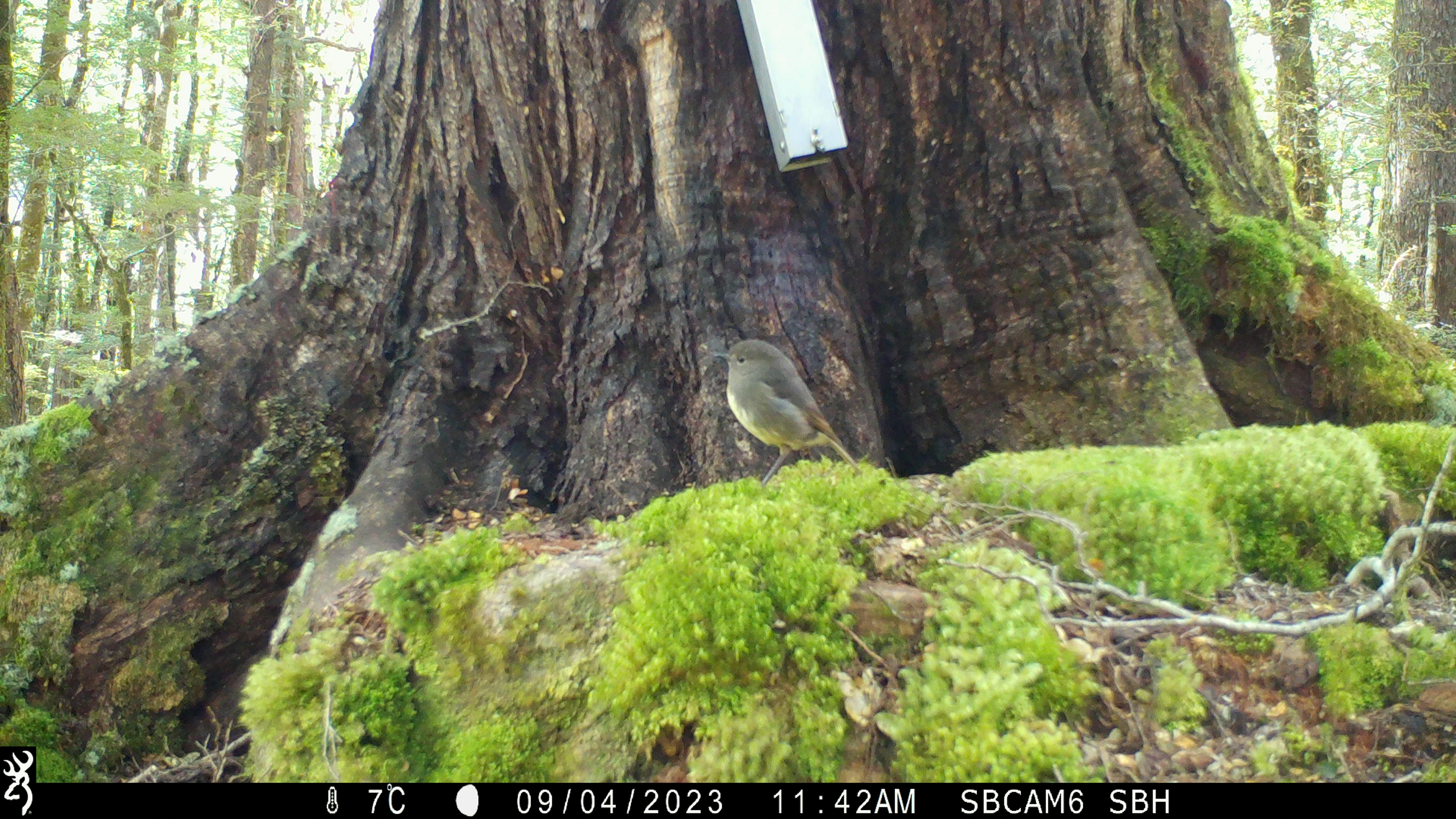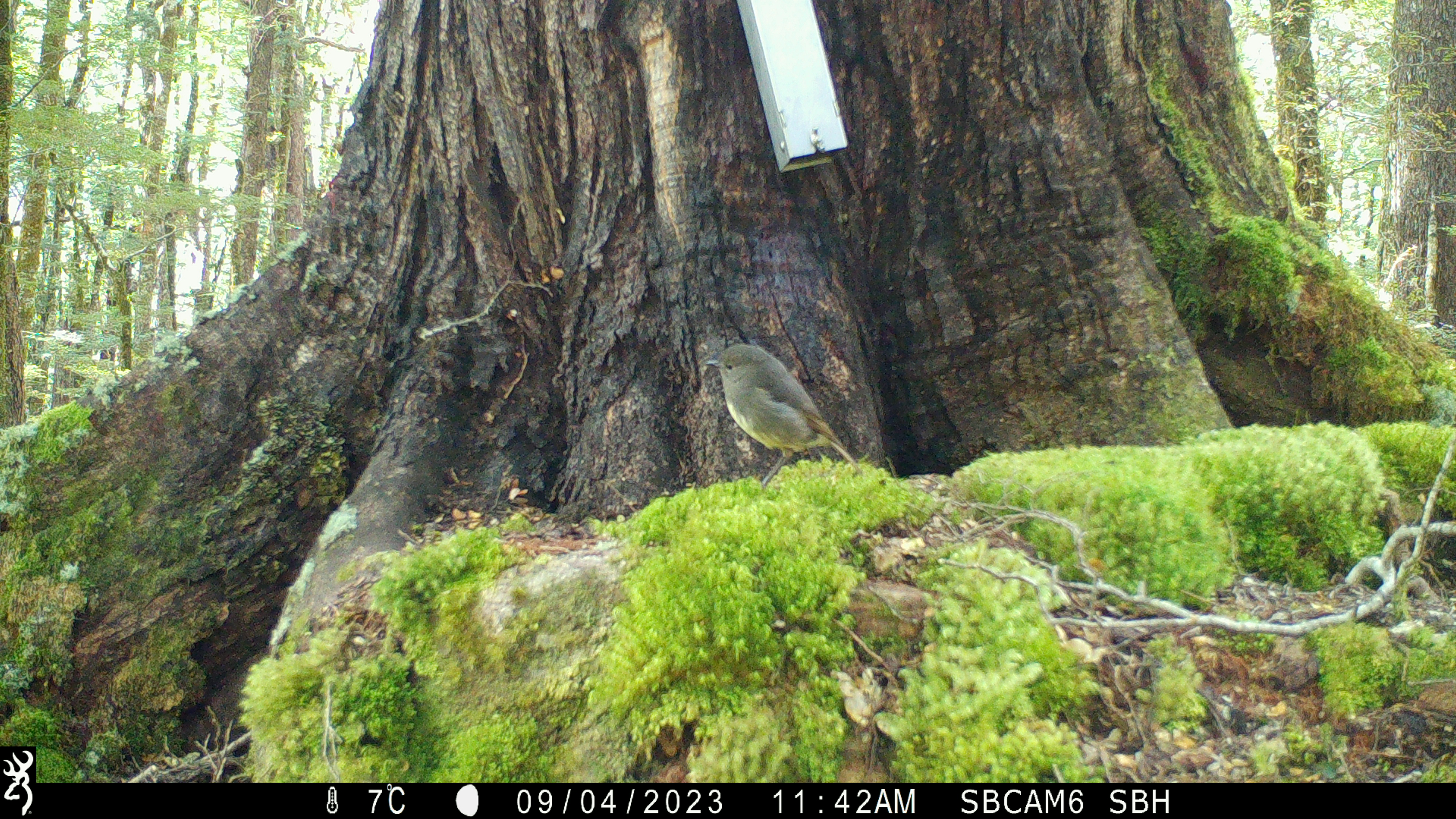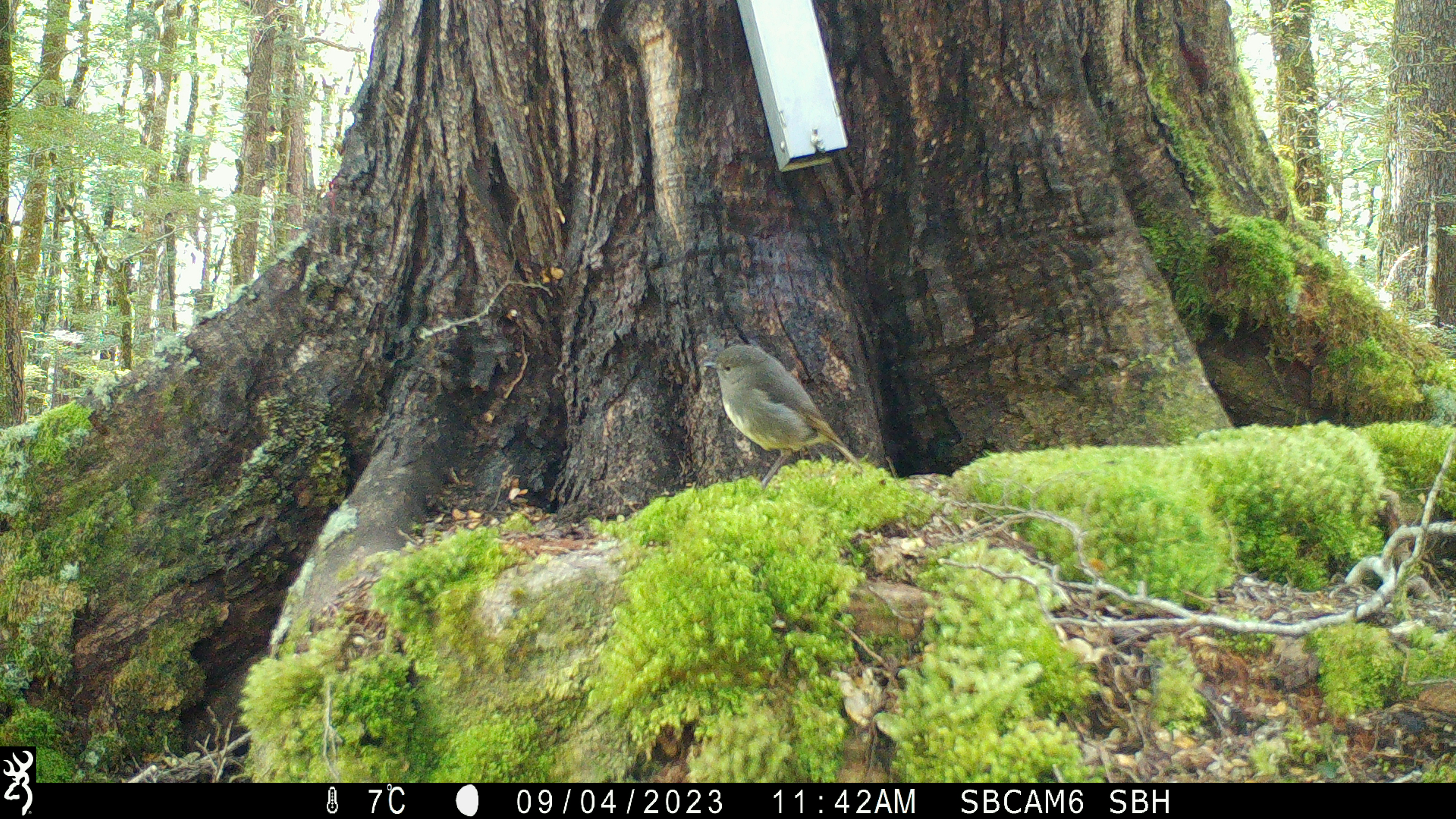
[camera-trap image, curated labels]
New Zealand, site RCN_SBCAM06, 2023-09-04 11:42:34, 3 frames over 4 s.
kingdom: Animalia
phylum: Chordata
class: Aves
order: Passeriformes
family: Petroicidae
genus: Petroica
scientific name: Petroica australis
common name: new zealand robin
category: robin